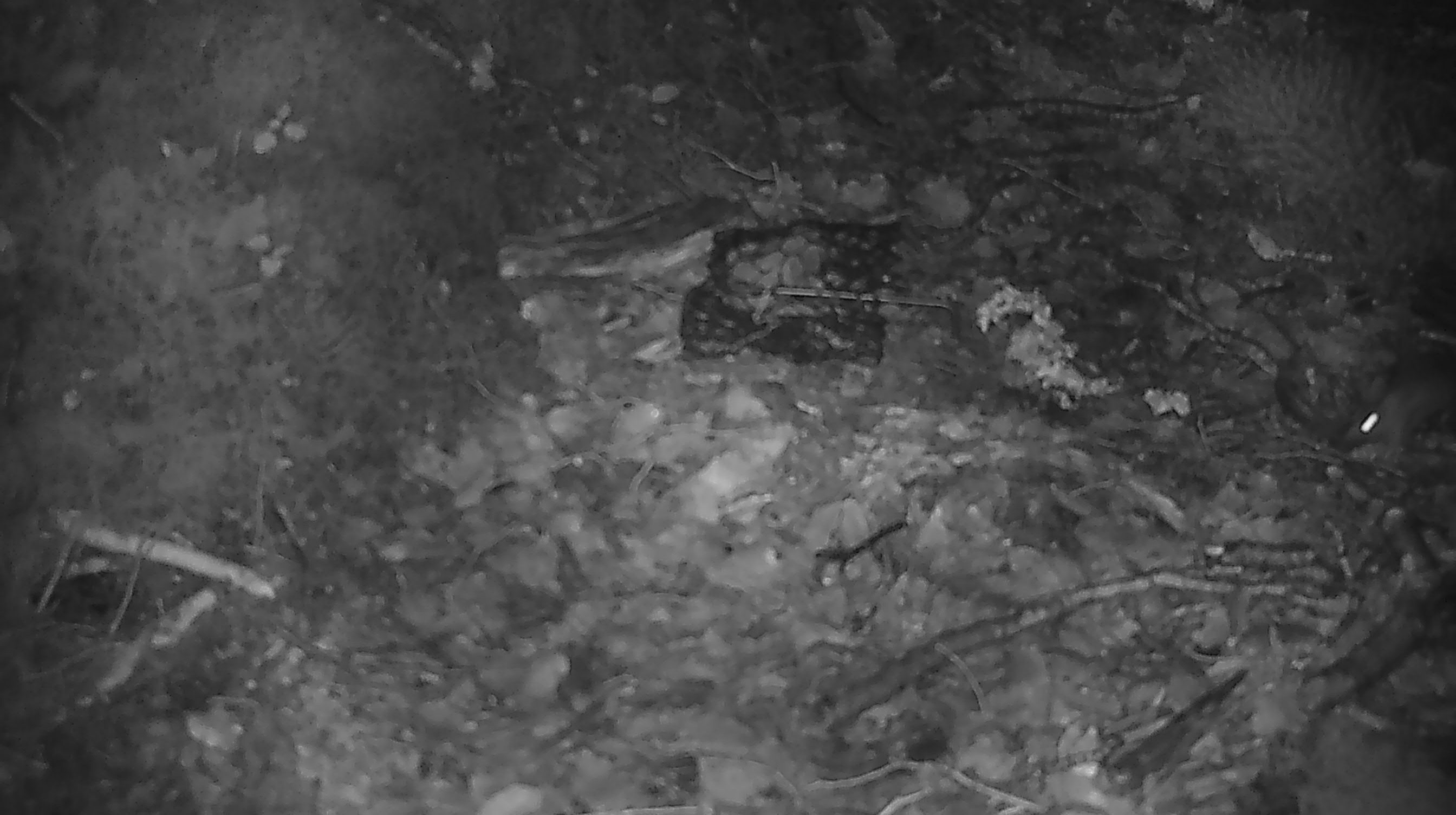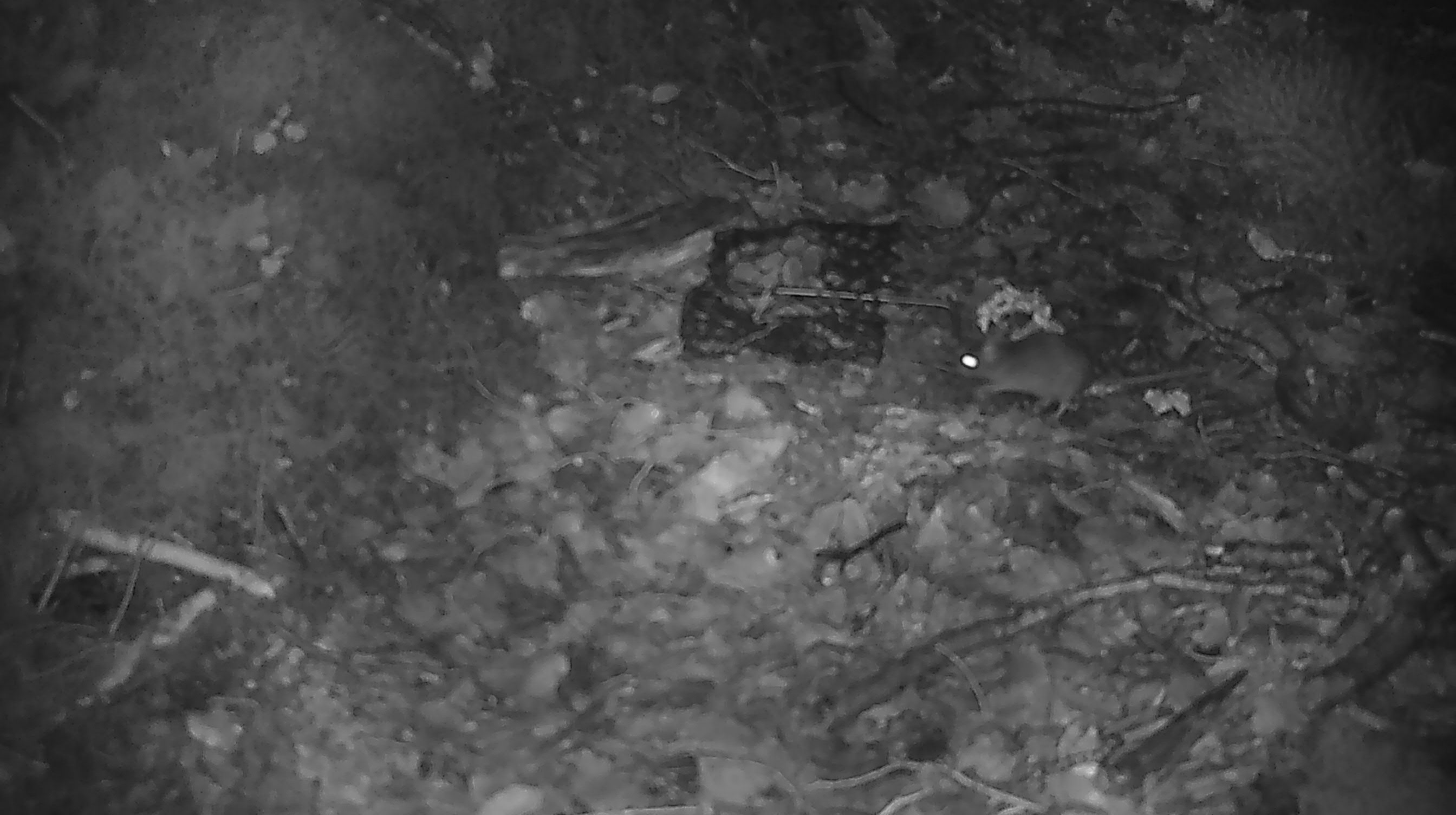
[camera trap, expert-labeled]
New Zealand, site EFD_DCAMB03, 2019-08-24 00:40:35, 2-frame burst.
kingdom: Animalia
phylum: Chordata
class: Mammalia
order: Rodentia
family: Muridae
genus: Mus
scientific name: Mus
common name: mouse